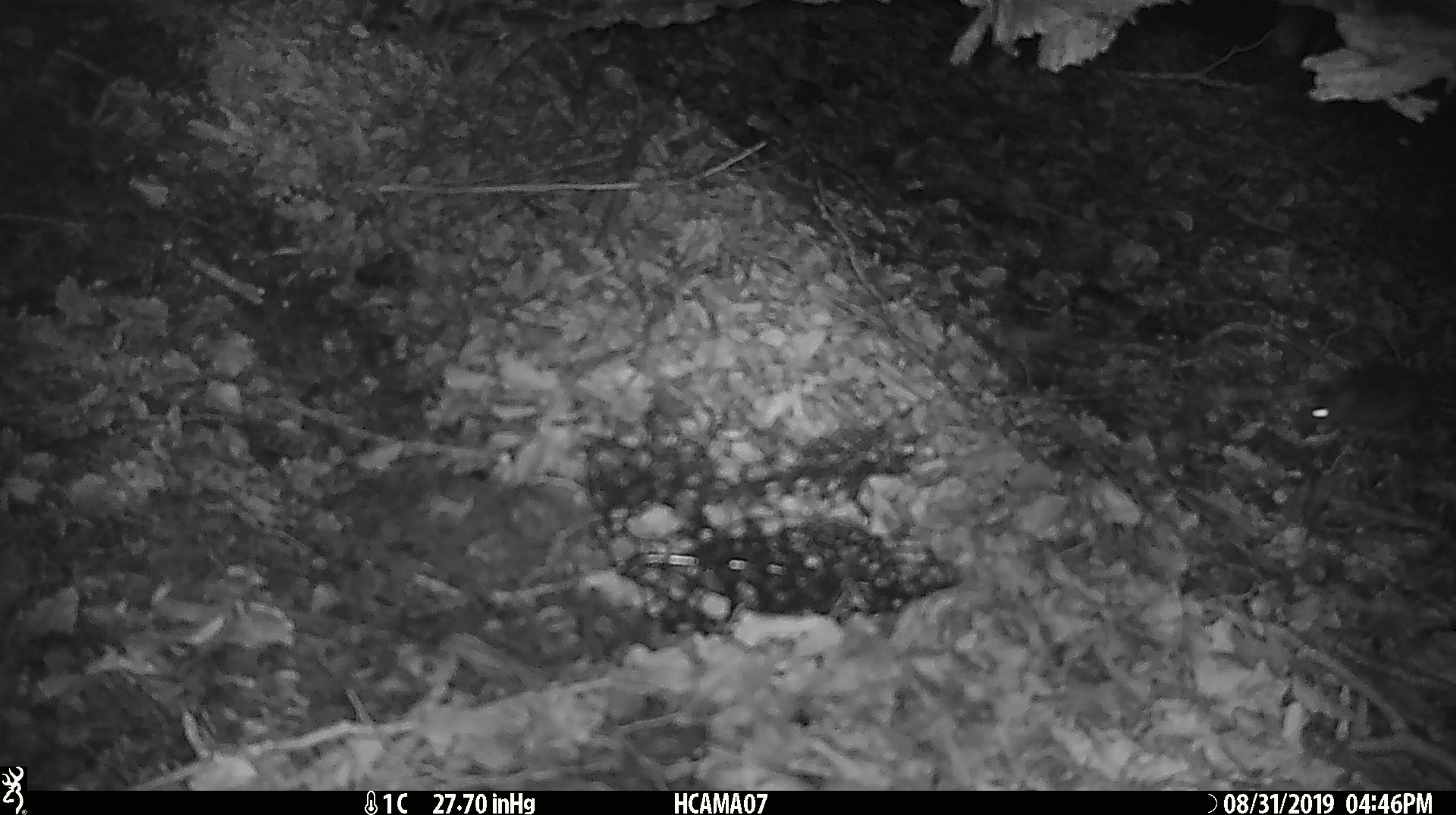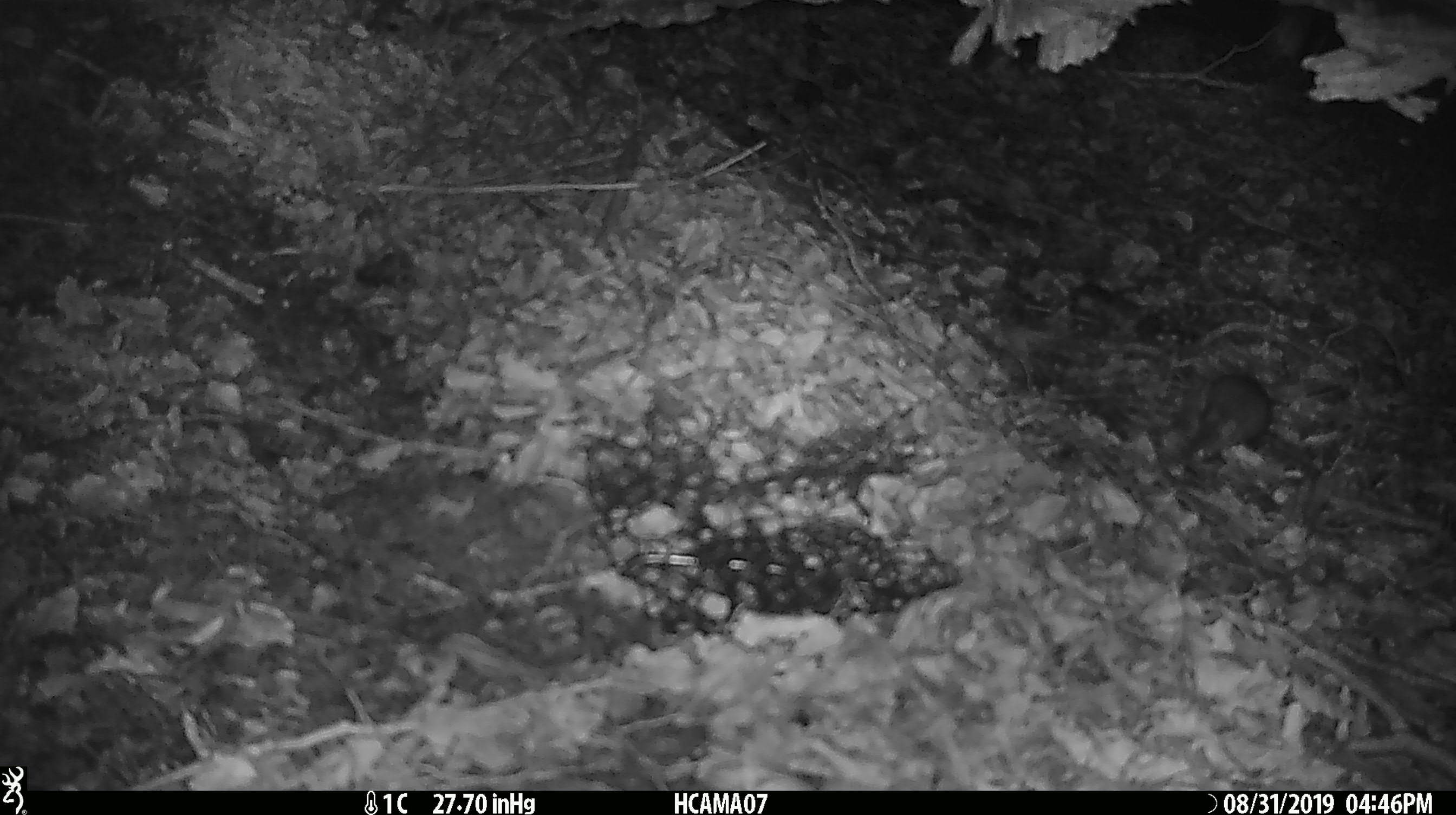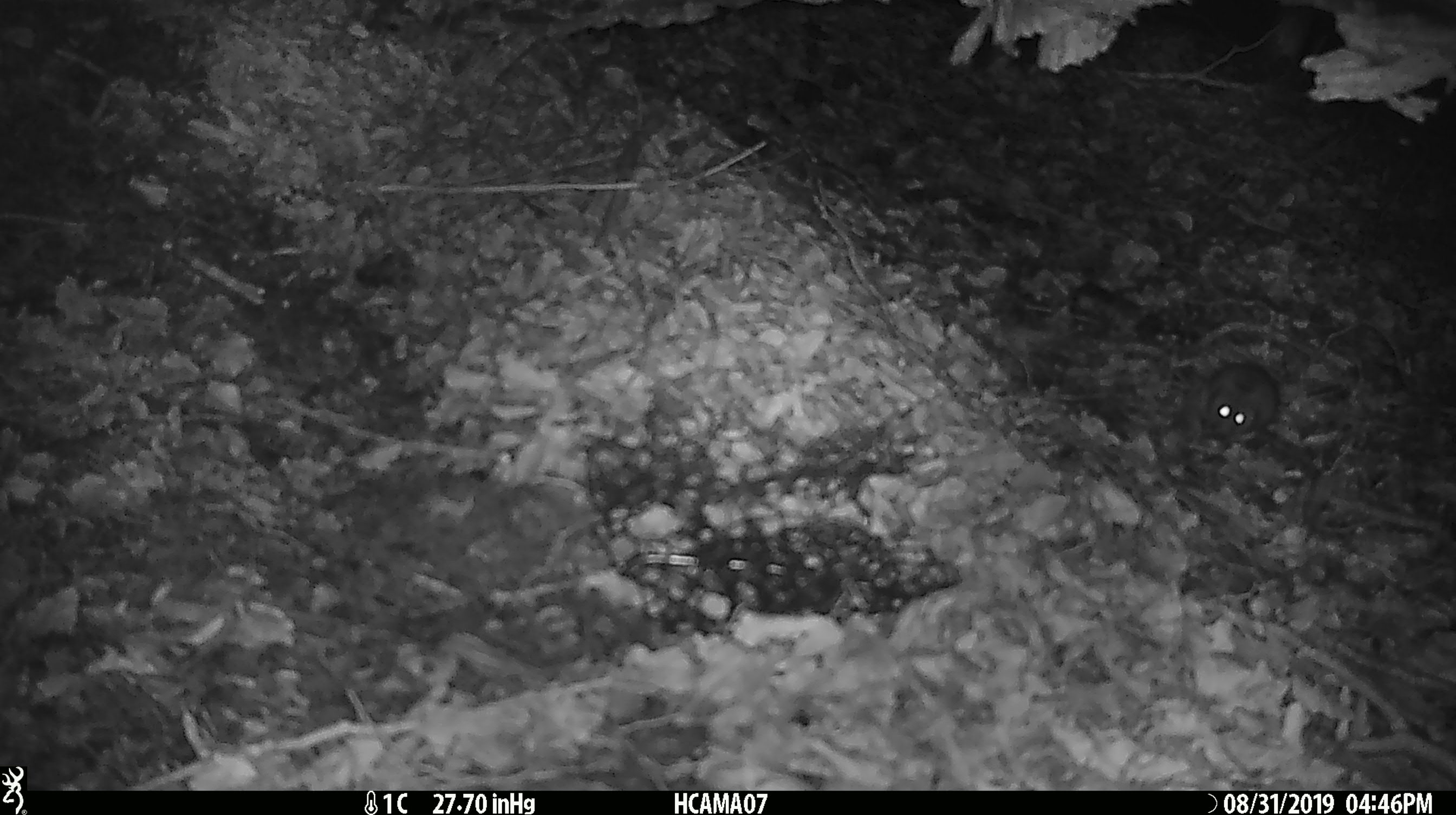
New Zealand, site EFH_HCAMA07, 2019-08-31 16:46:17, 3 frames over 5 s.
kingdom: Animalia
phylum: Chordata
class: Mammalia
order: Rodentia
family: Muridae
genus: Mus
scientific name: Mus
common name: mouse